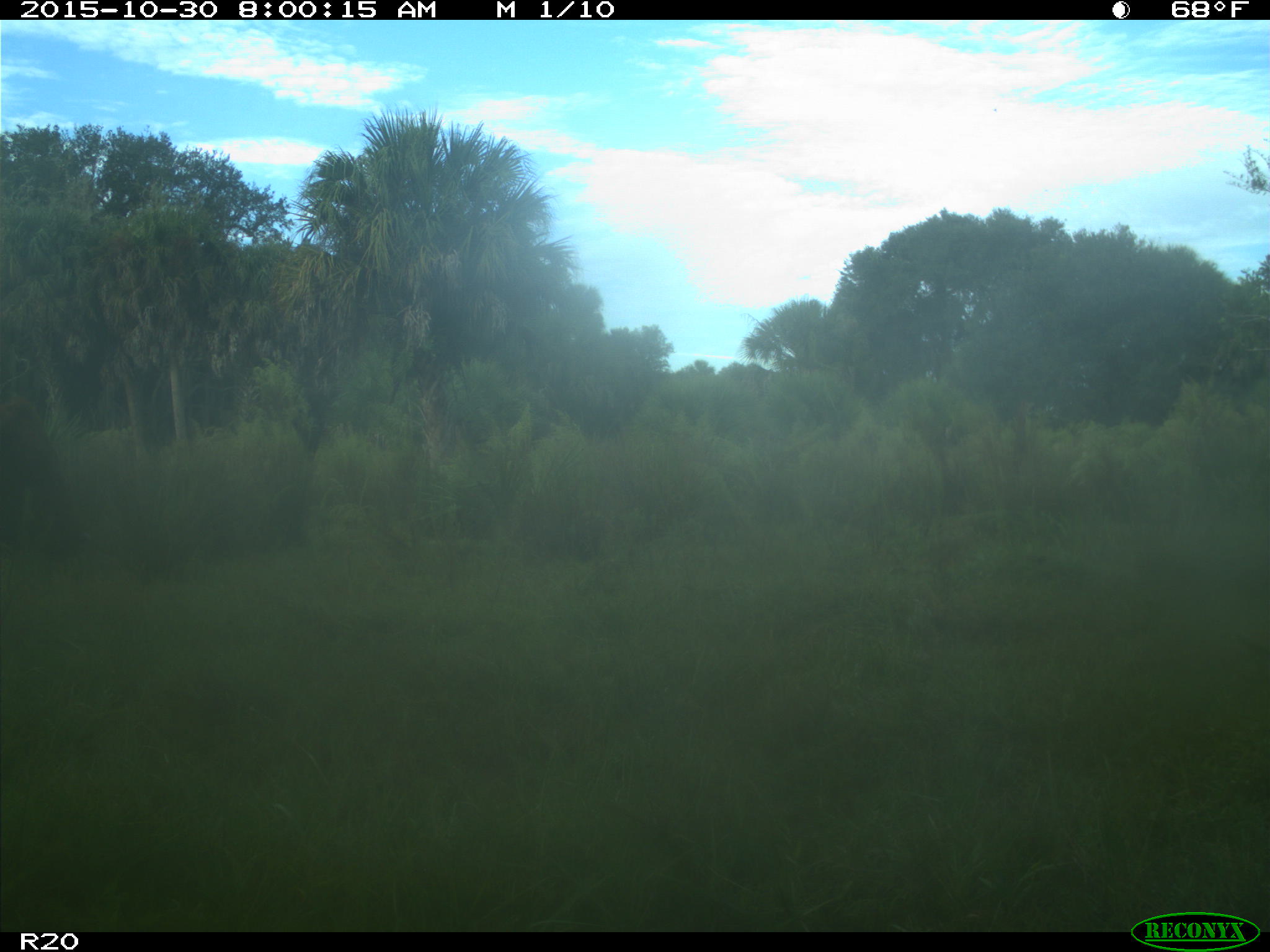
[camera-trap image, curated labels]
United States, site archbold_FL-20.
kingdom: Animalia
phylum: Chordata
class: Mammalia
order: Artiodactyla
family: Bovidae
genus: Bos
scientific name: Bos taurus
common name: domestic cow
Bos taurus (domestic cow).